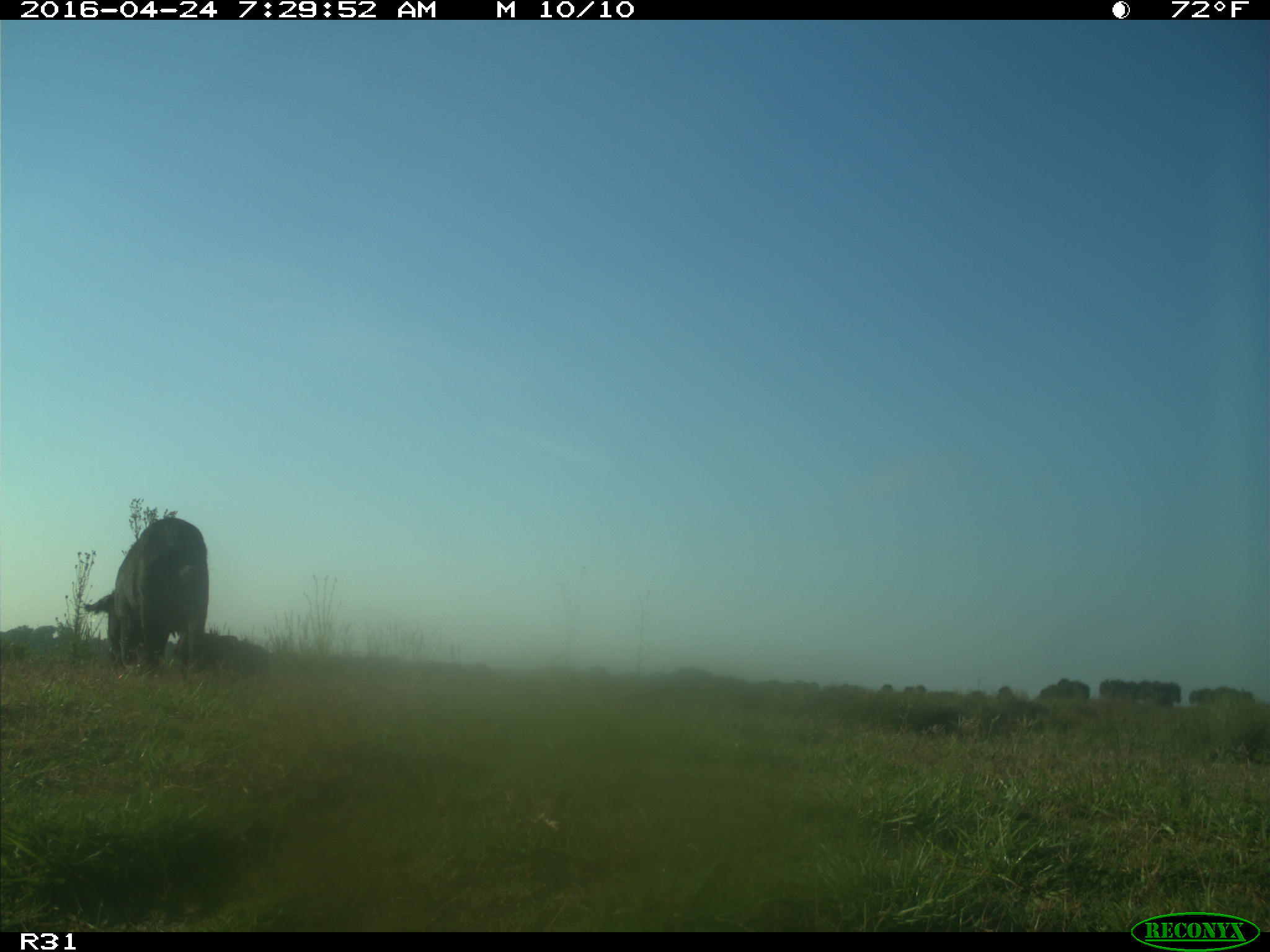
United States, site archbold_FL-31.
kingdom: Animalia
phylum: Chordata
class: Mammalia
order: Artiodactyla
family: Suidae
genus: Sus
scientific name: Sus scrofa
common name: wild boar